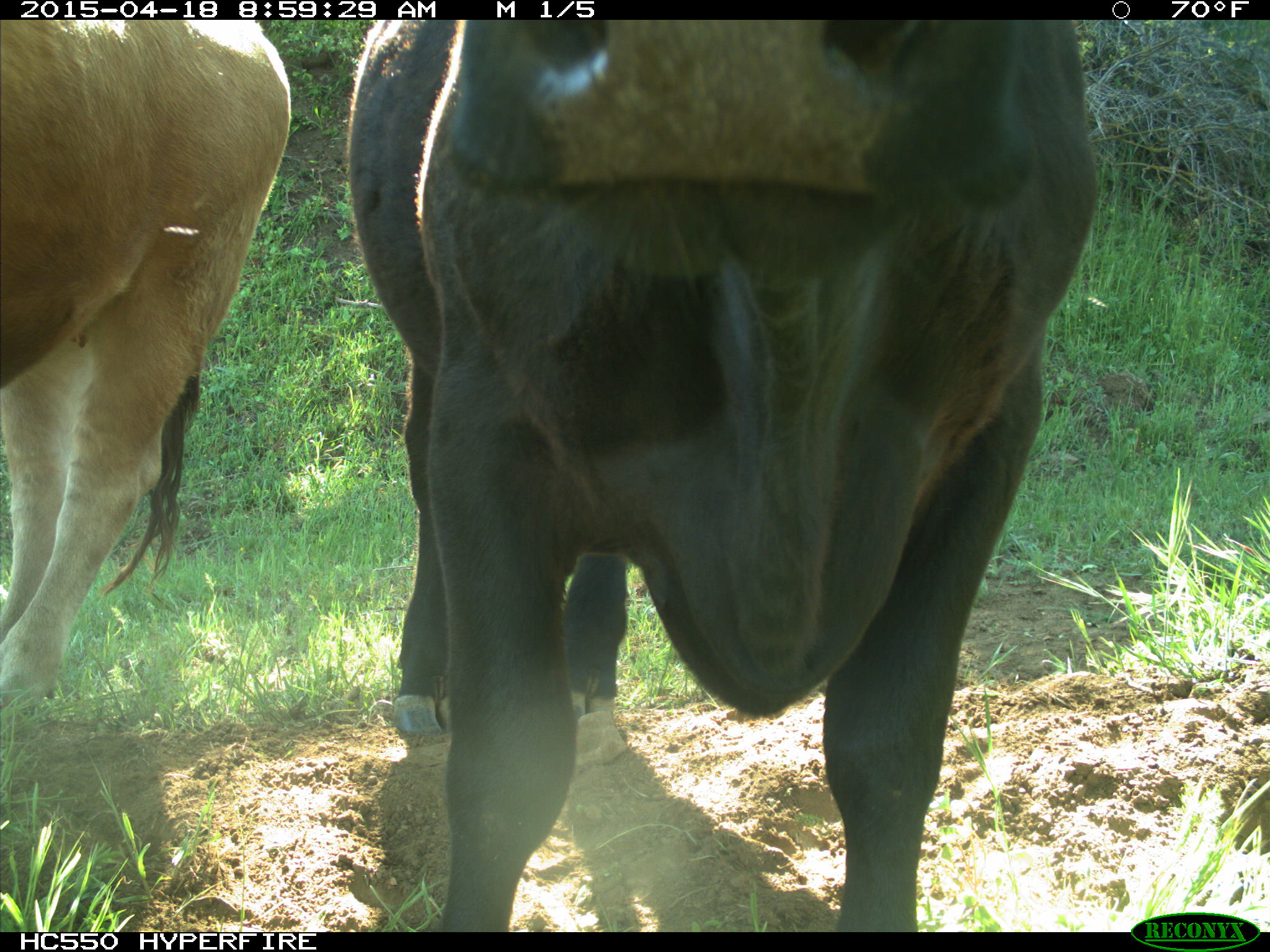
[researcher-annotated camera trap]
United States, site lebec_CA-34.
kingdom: Animalia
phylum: Chordata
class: Mammalia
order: Artiodactyla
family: Bovidae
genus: Bos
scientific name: Bos taurus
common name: domestic cow